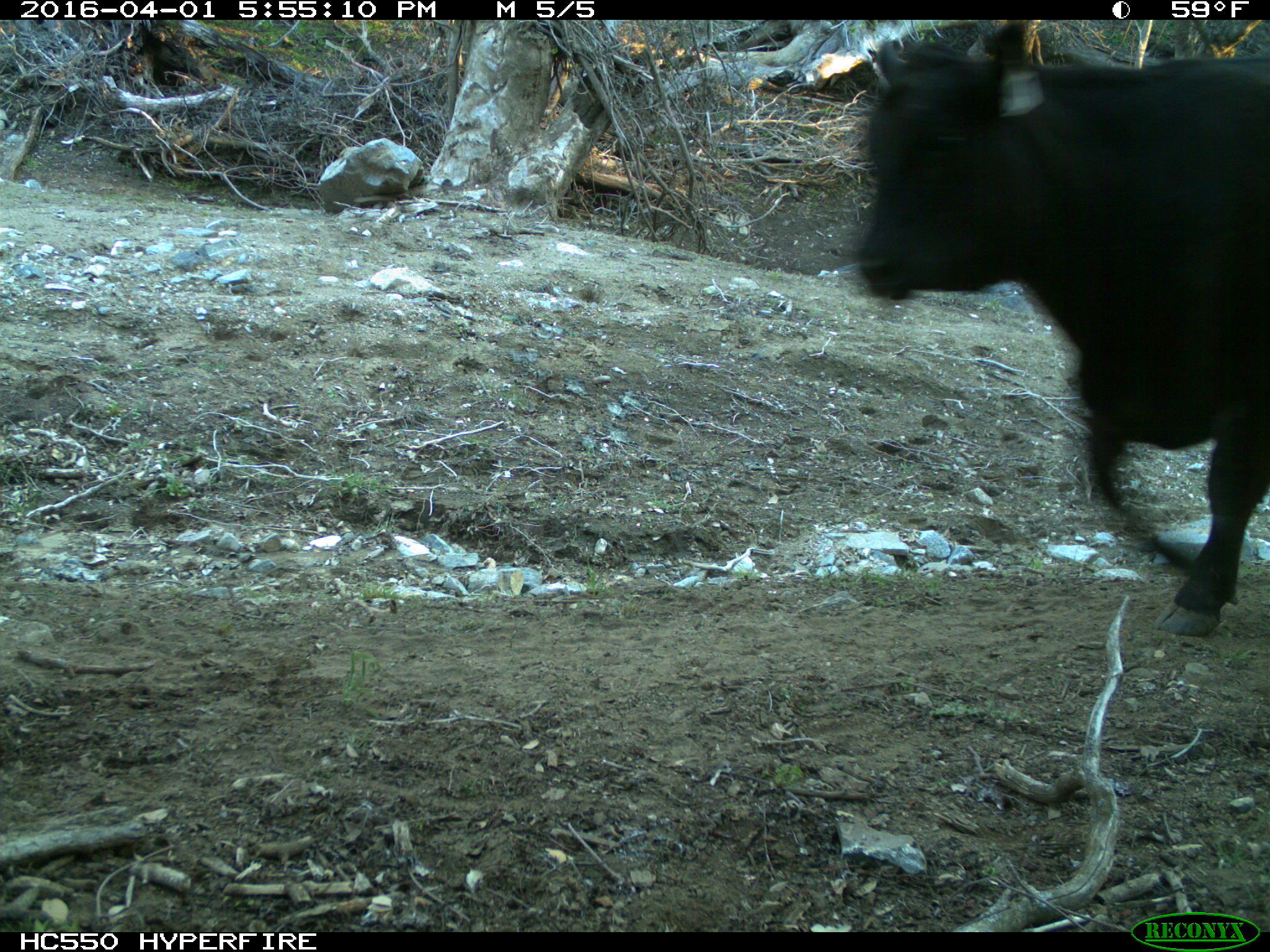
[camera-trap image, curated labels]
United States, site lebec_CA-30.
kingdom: Animalia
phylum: Chordata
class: Mammalia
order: Artiodactyla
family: Bovidae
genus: Bos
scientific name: Bos taurus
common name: domestic cow